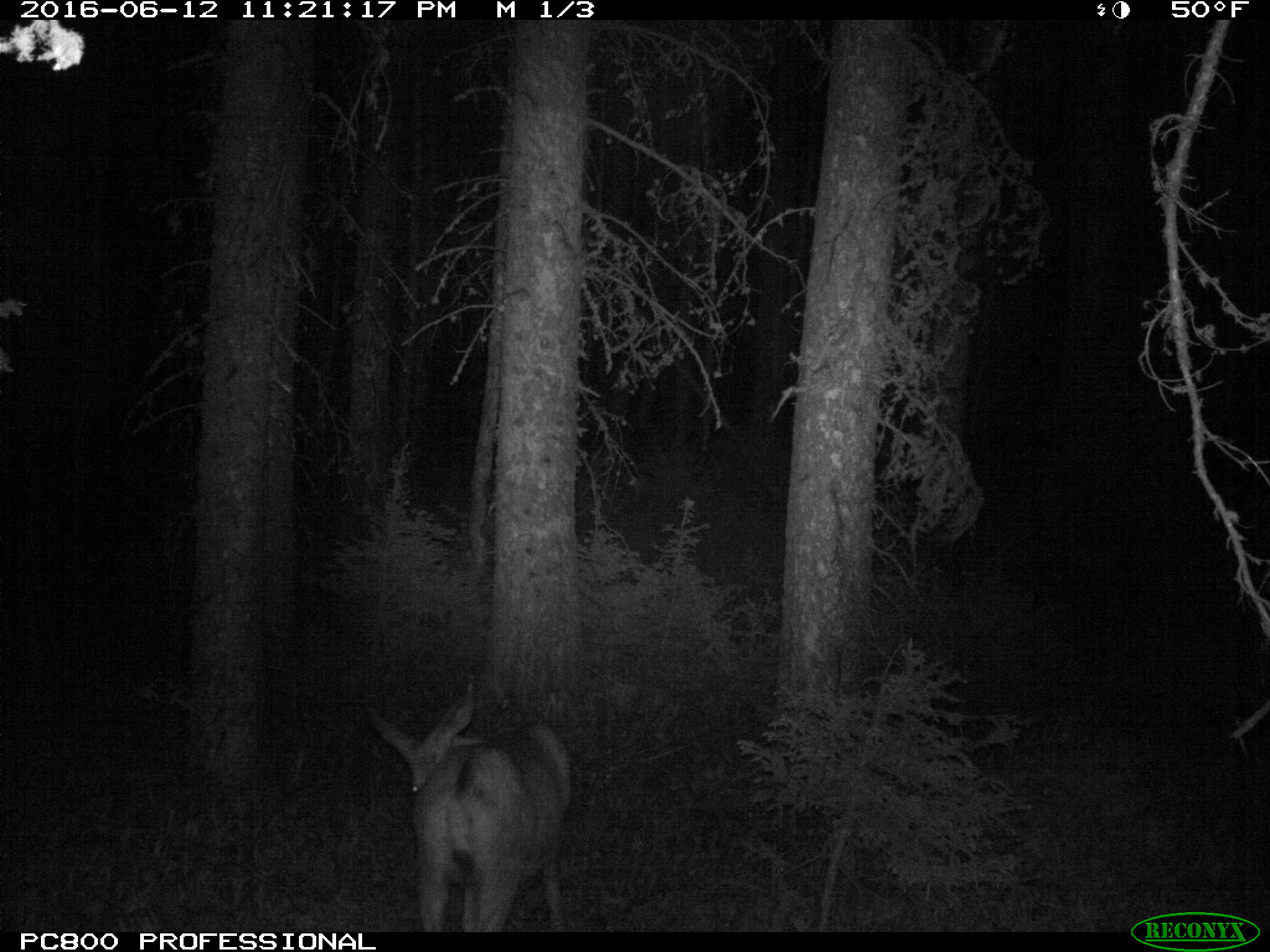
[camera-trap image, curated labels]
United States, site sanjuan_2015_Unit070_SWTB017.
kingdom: Animalia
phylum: Chordata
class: Mammalia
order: Artiodactyla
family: Cervidae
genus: Odocoileus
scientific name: Odocoileus hemionus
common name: mule deer